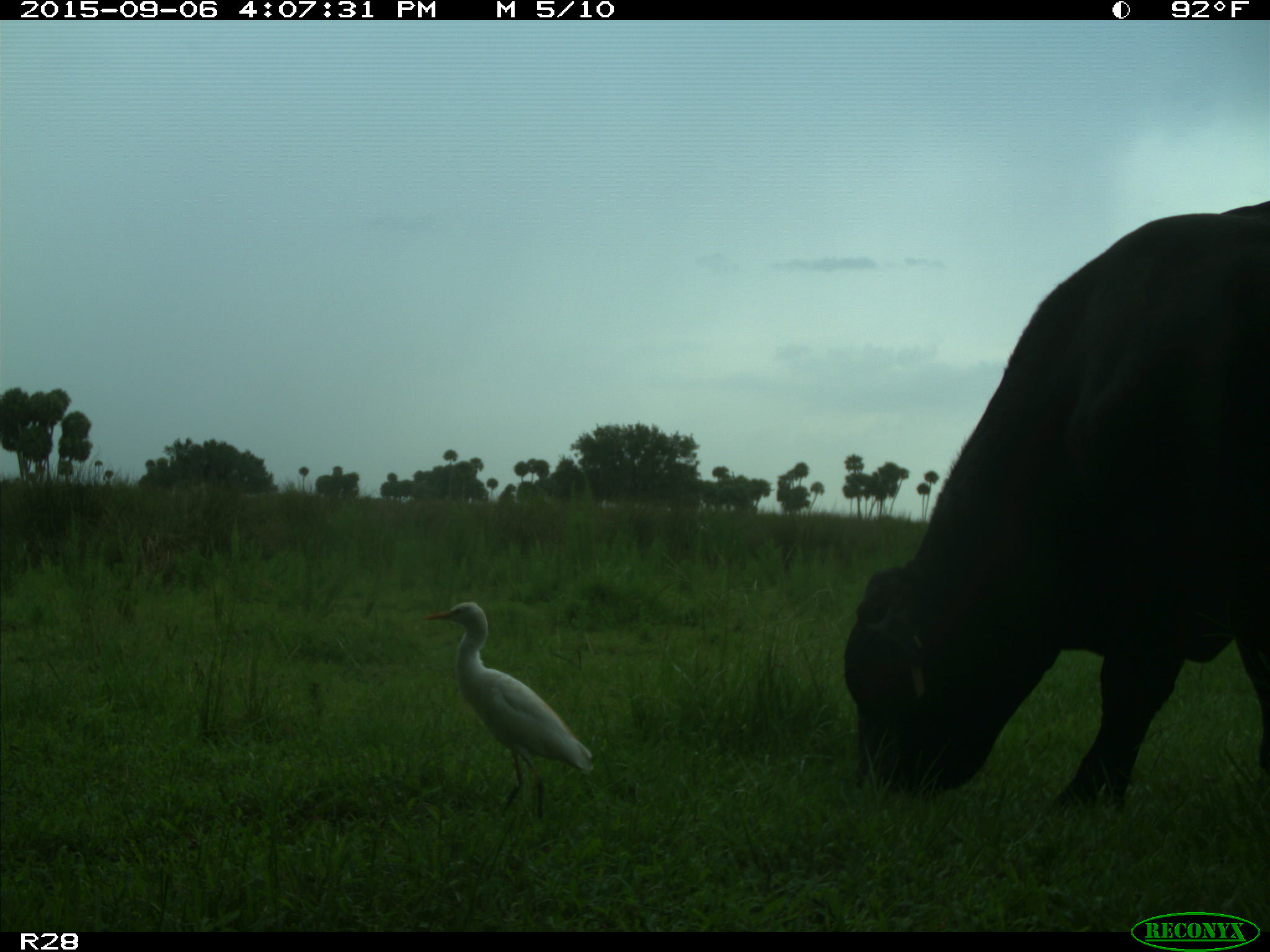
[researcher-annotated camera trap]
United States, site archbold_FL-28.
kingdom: Animalia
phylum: Chordata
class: Mammalia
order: Artiodactyla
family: Bovidae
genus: Bos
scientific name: Bos taurus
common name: domestic cow